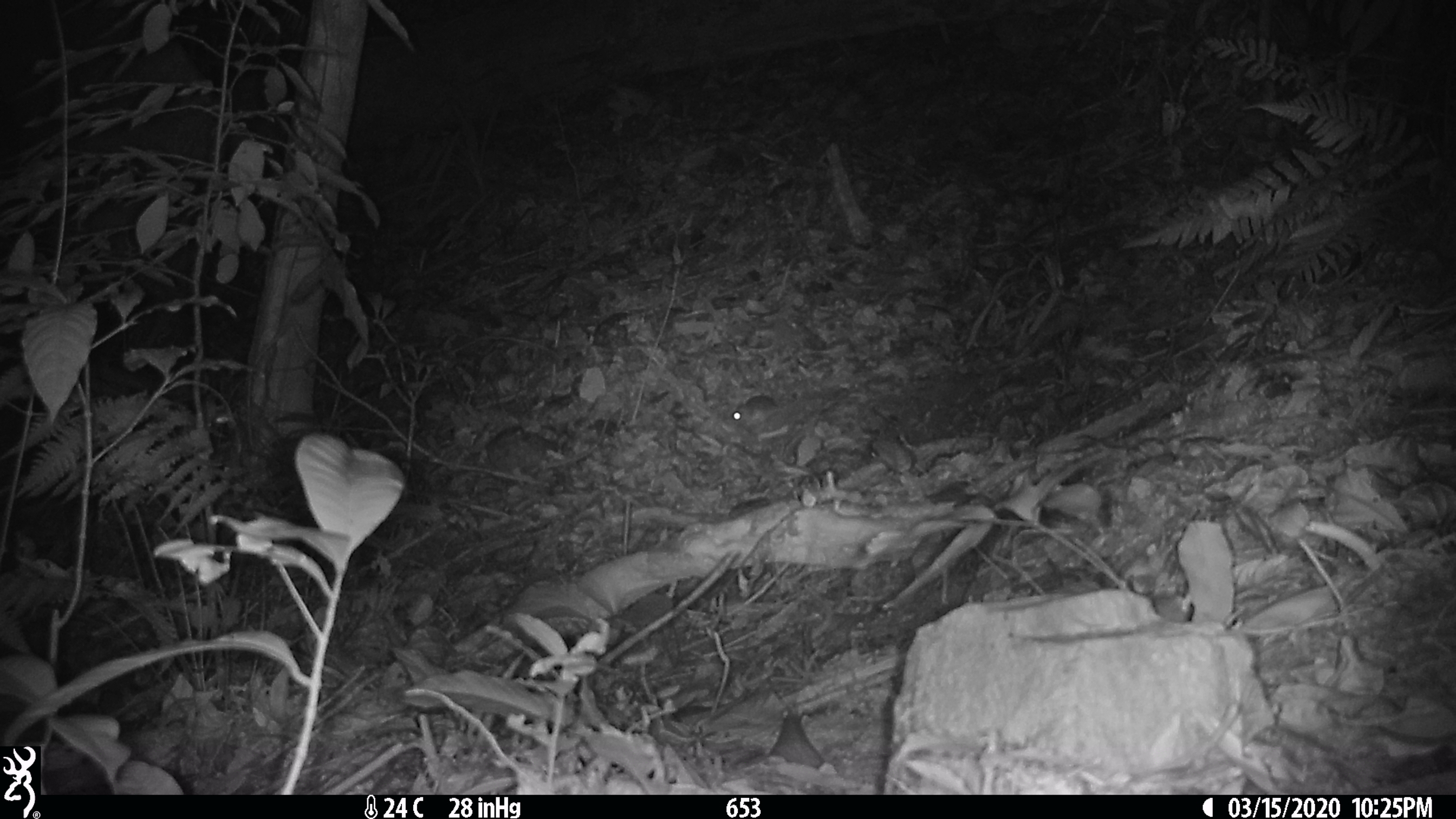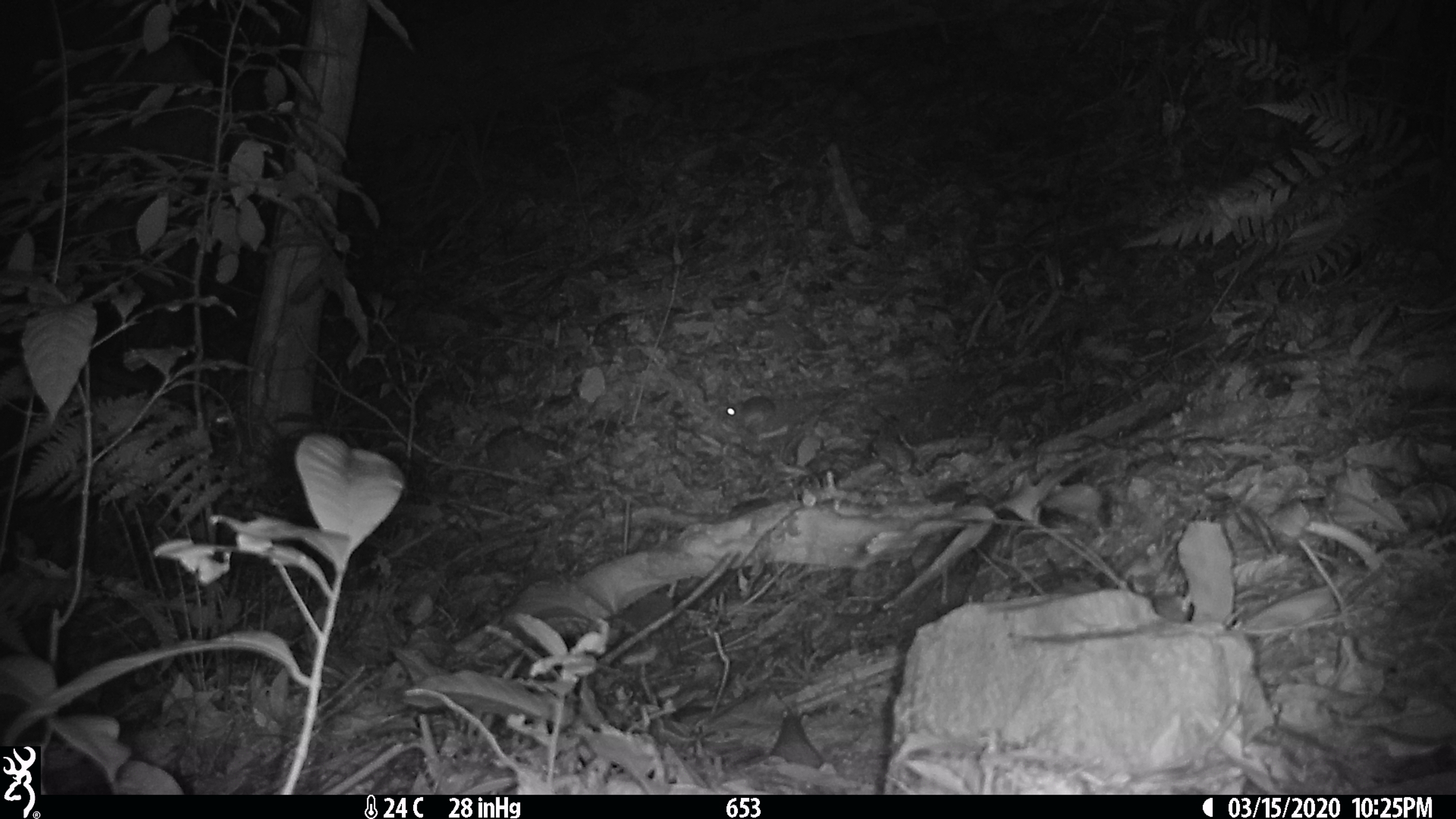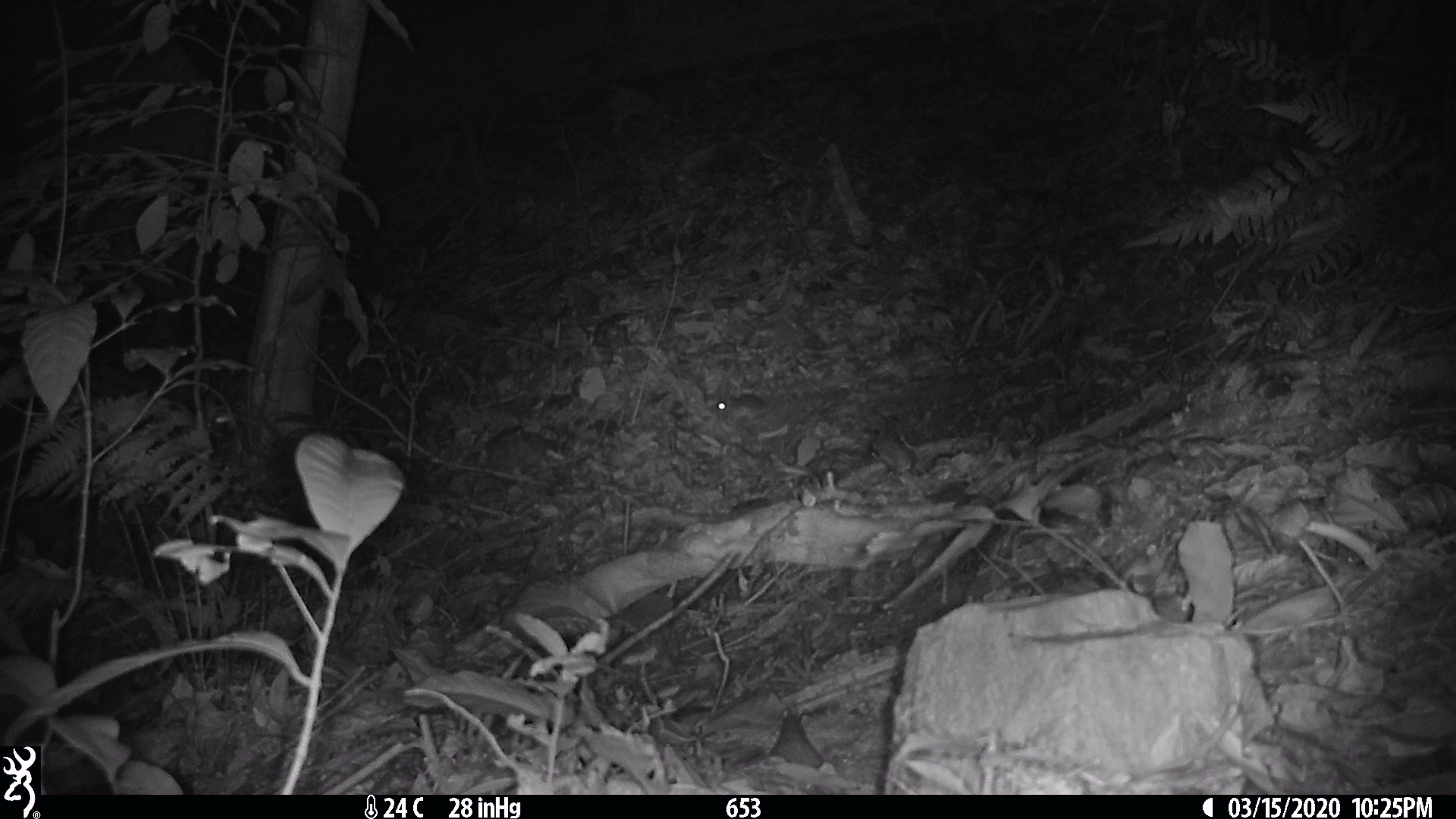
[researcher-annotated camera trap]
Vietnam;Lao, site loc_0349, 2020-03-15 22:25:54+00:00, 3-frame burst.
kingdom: Animalia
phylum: Chordata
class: Mammalia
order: Rodentia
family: Muridae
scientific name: Muridae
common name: old-world mice and rats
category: unidentified murid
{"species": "unidentified murid (old-world mice and rats) (Muridae)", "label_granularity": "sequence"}